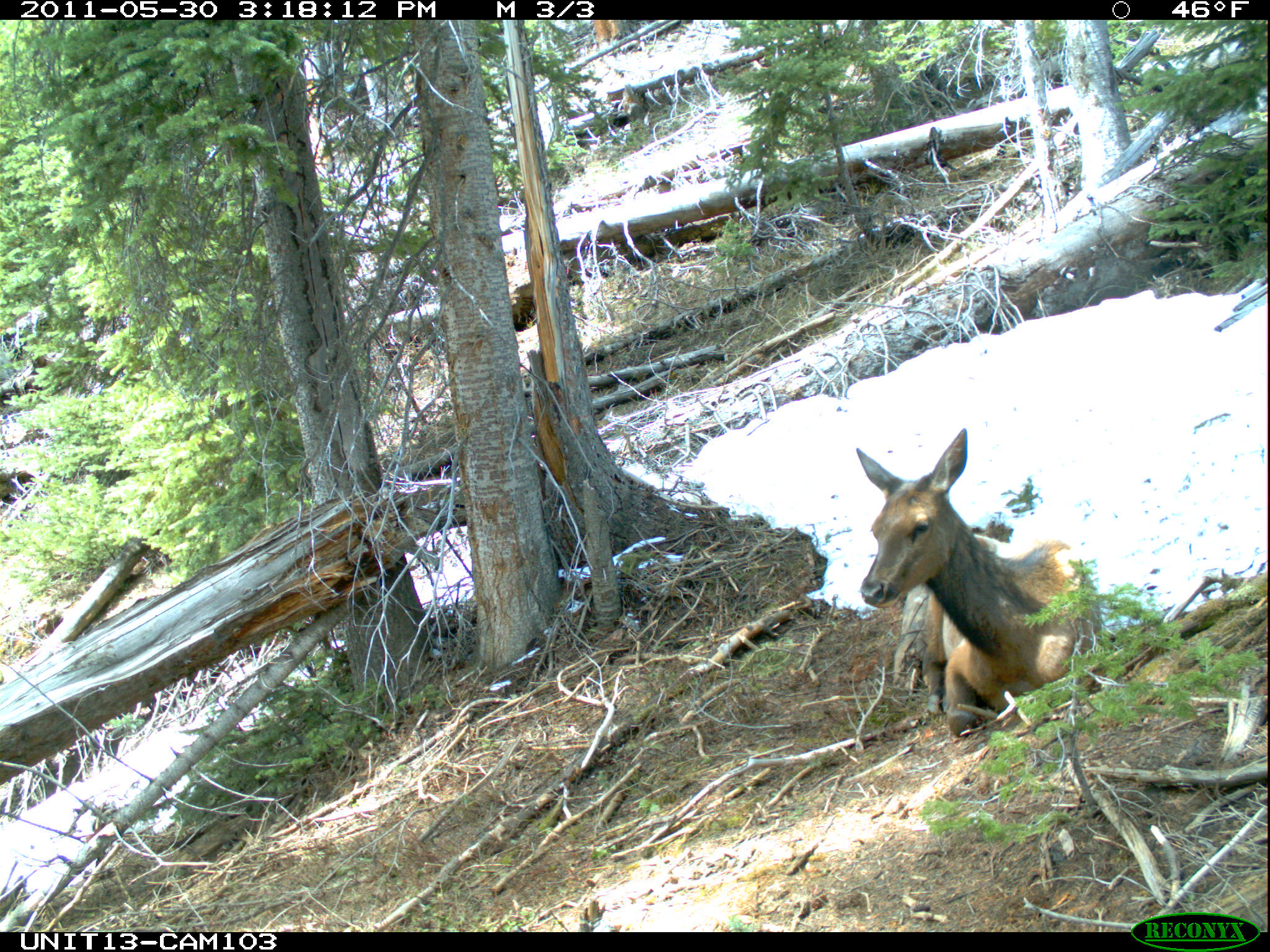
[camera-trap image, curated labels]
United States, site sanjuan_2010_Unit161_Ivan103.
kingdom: Animalia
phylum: Chordata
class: Mammalia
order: Artiodactyla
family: Cervidae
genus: Cervus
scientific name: Cervus elaphus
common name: red deer